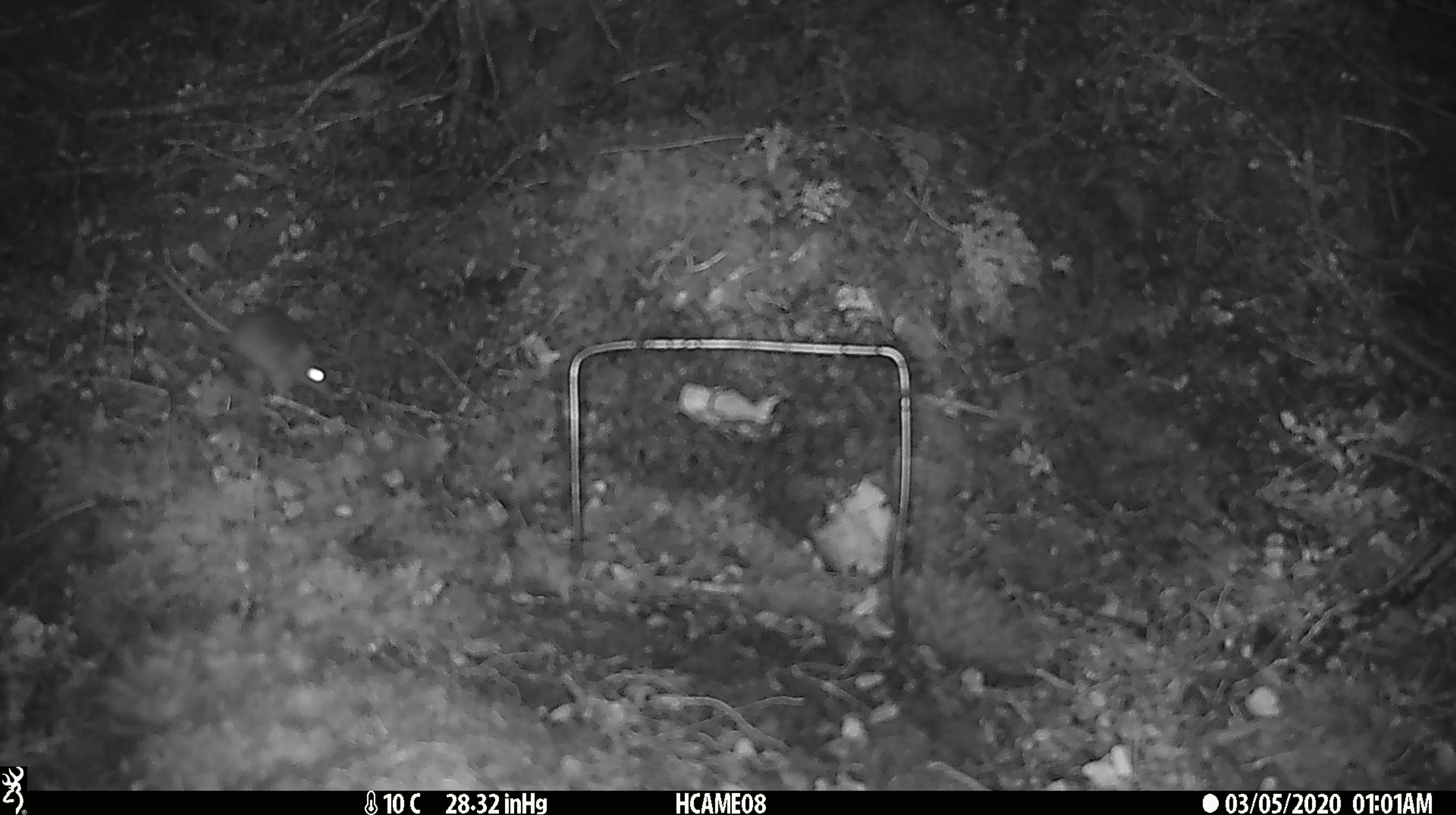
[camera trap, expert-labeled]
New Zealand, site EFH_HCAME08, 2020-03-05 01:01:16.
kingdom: Animalia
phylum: Chordata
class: Mammalia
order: Rodentia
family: Muridae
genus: Mus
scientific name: Mus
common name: mouse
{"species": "mouse (Mus)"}